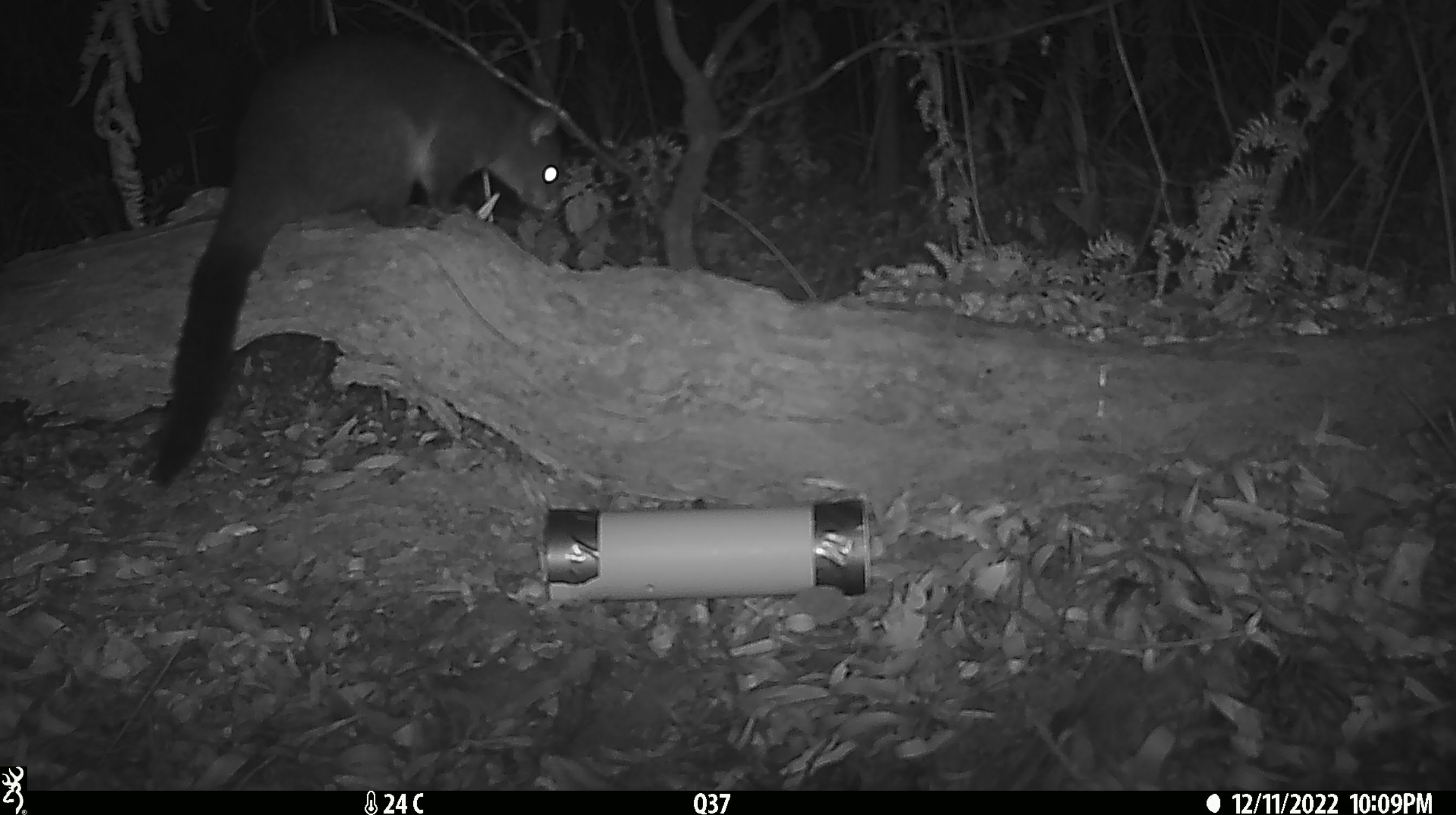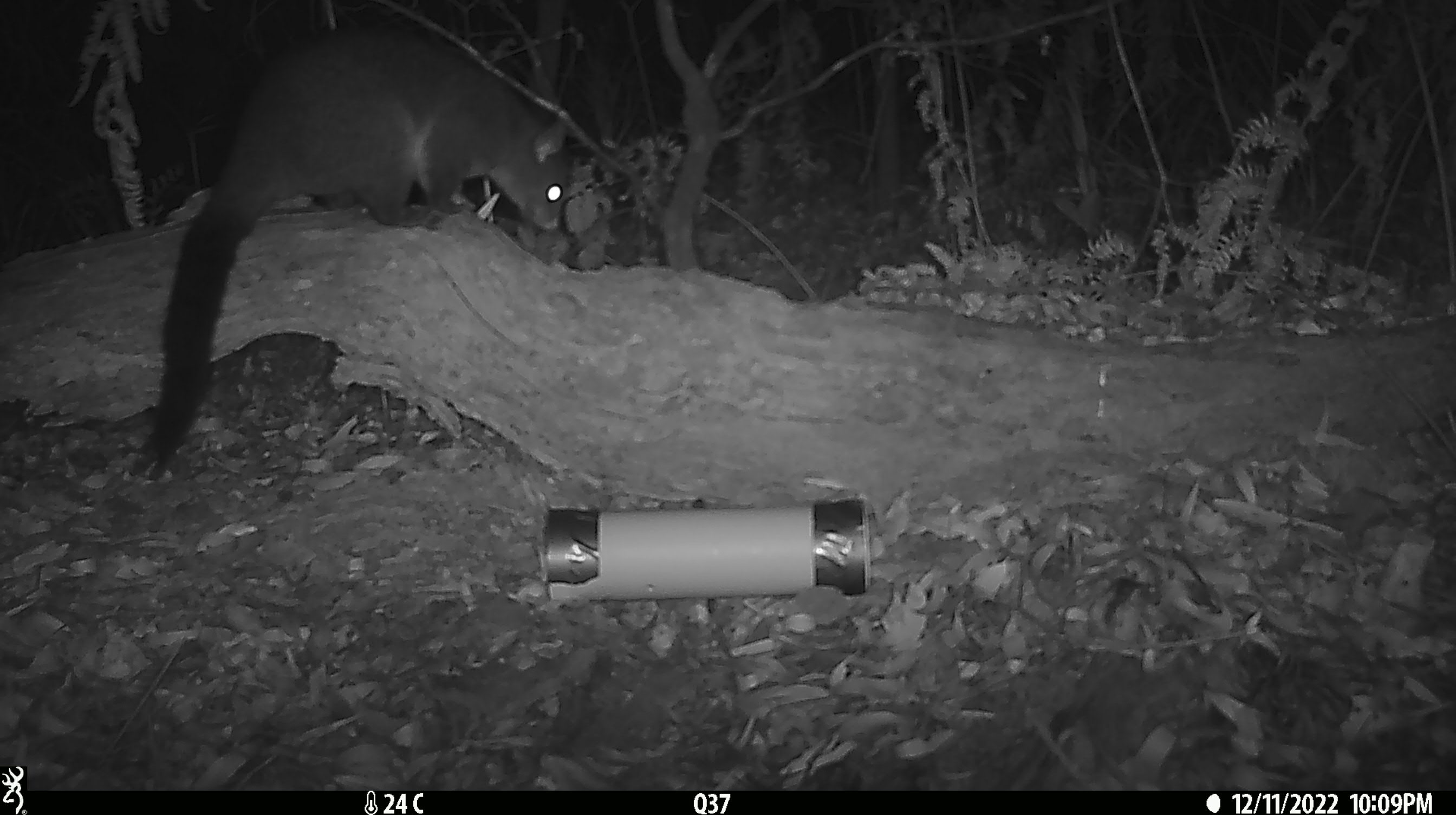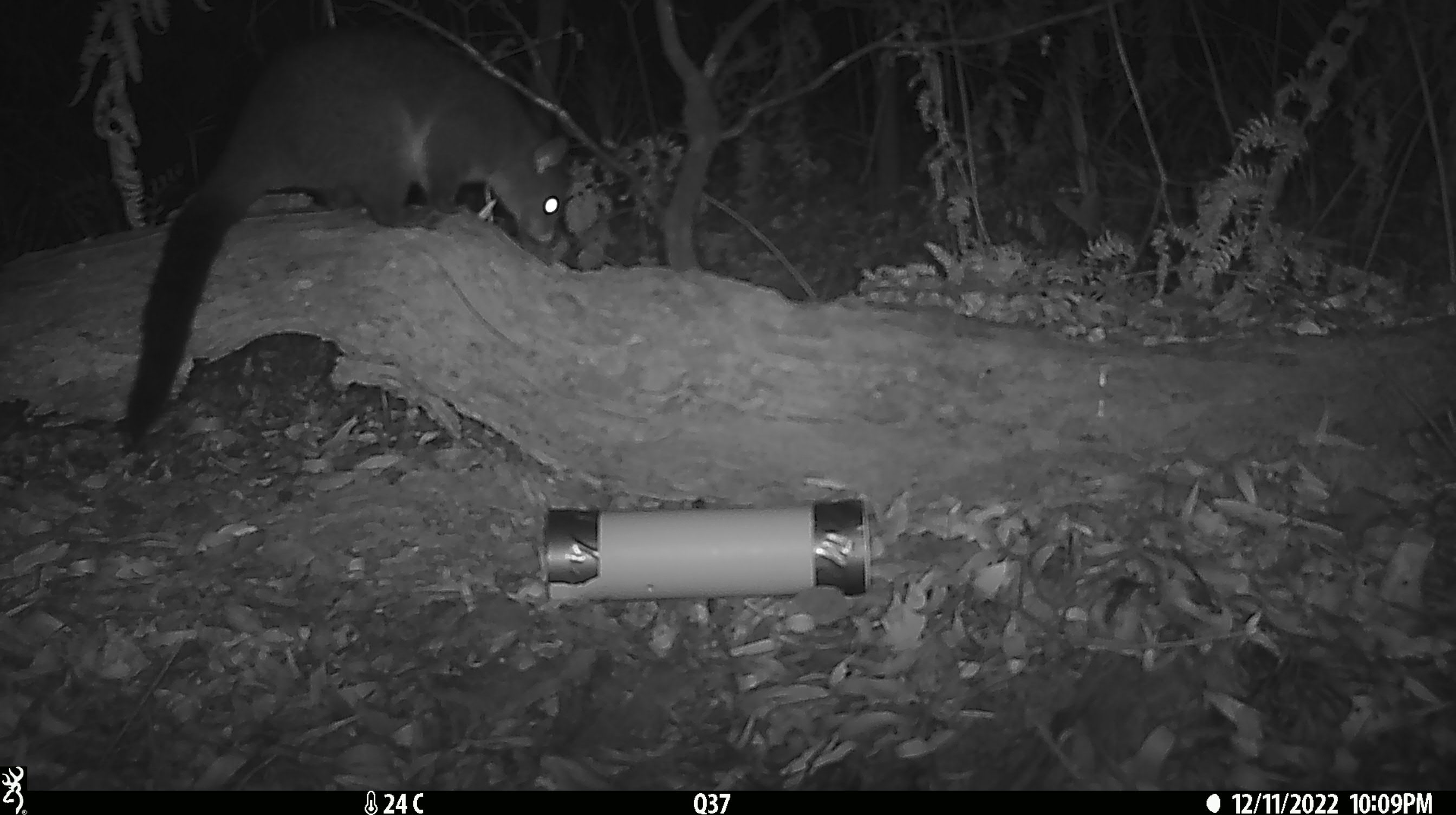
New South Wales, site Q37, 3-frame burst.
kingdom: Animalia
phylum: Chordata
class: Mammalia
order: Diprotodontia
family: Phalangeridae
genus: Trichosurus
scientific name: Trichosurus vulpecula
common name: common brushtail possum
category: possum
Possum (common brushtail possum) (Trichosurus vulpecula).